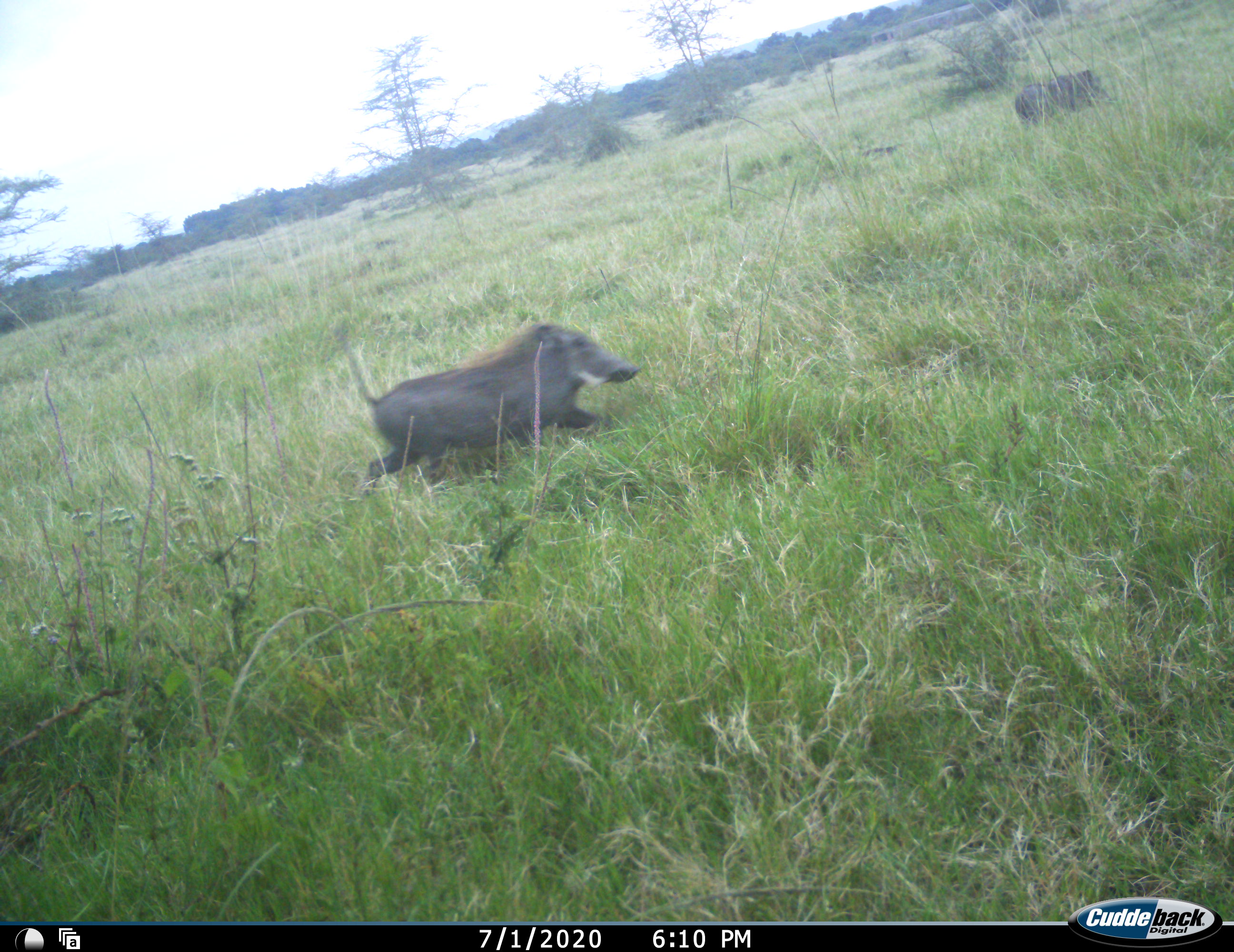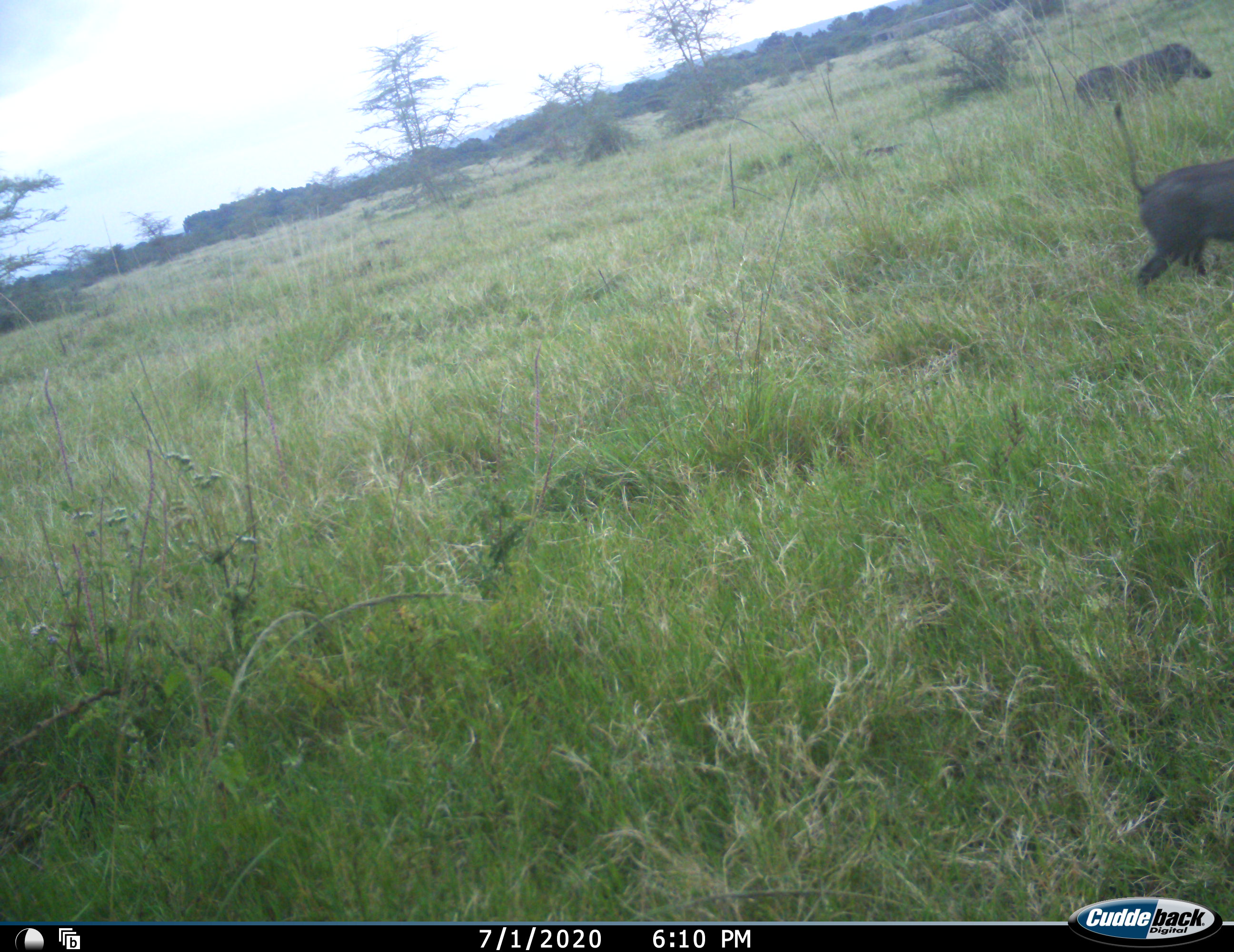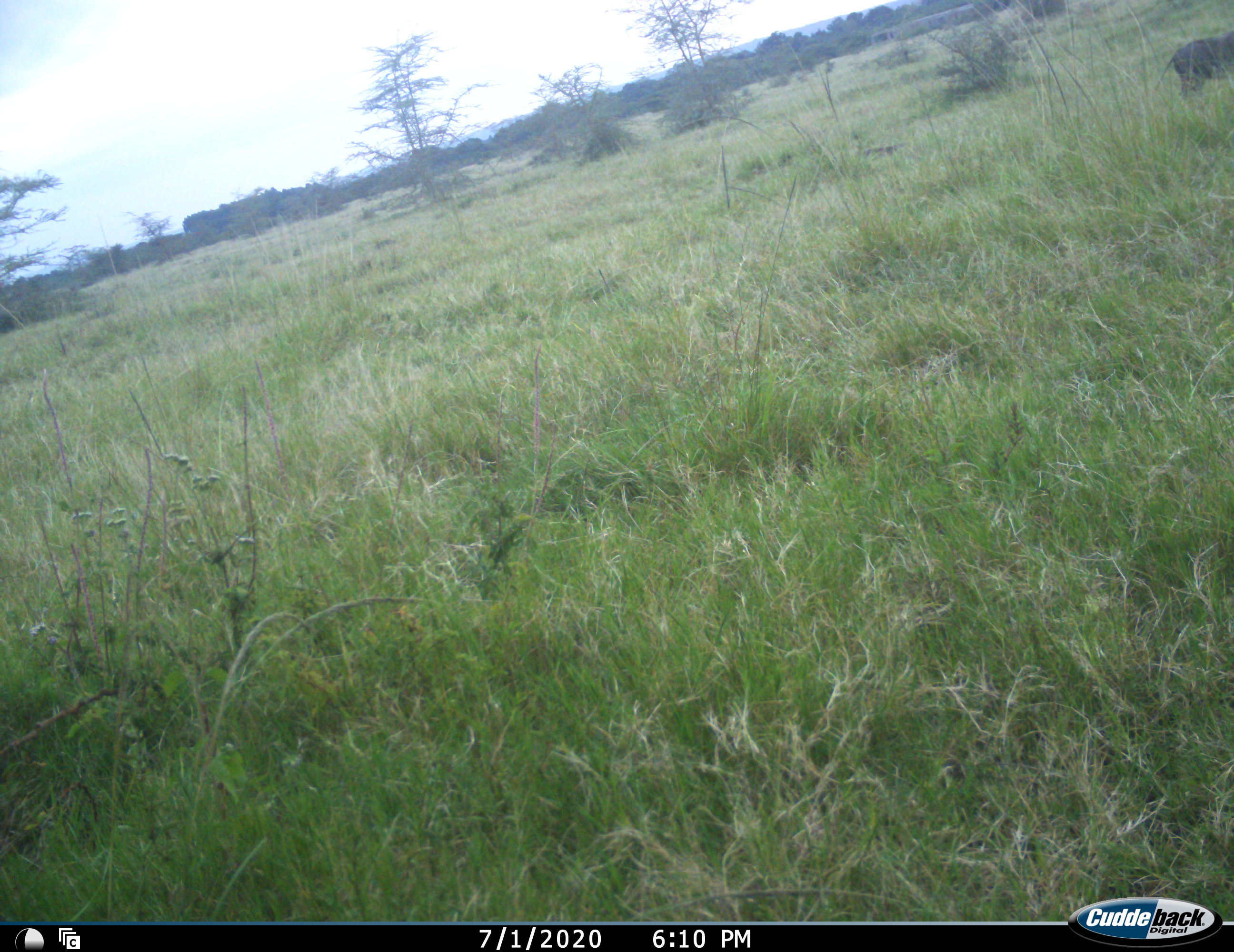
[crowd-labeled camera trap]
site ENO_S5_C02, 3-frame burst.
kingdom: Animalia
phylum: Chordata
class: Mammalia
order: Artiodactyla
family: Suidae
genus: Phacochoerus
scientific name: Phacochoerus africanus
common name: warthog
Warthog (Phacochoerus africanus), count 2. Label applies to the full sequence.